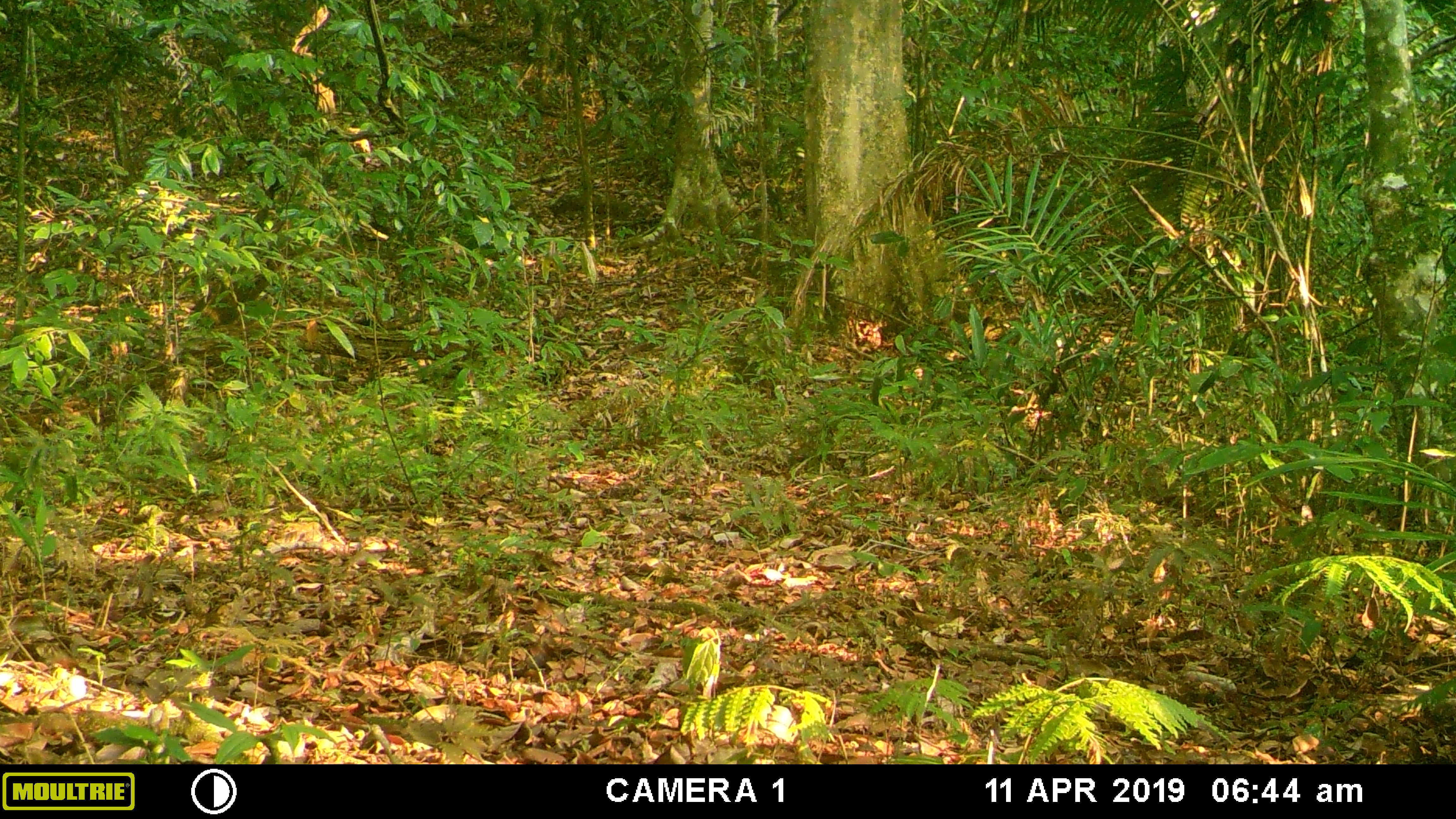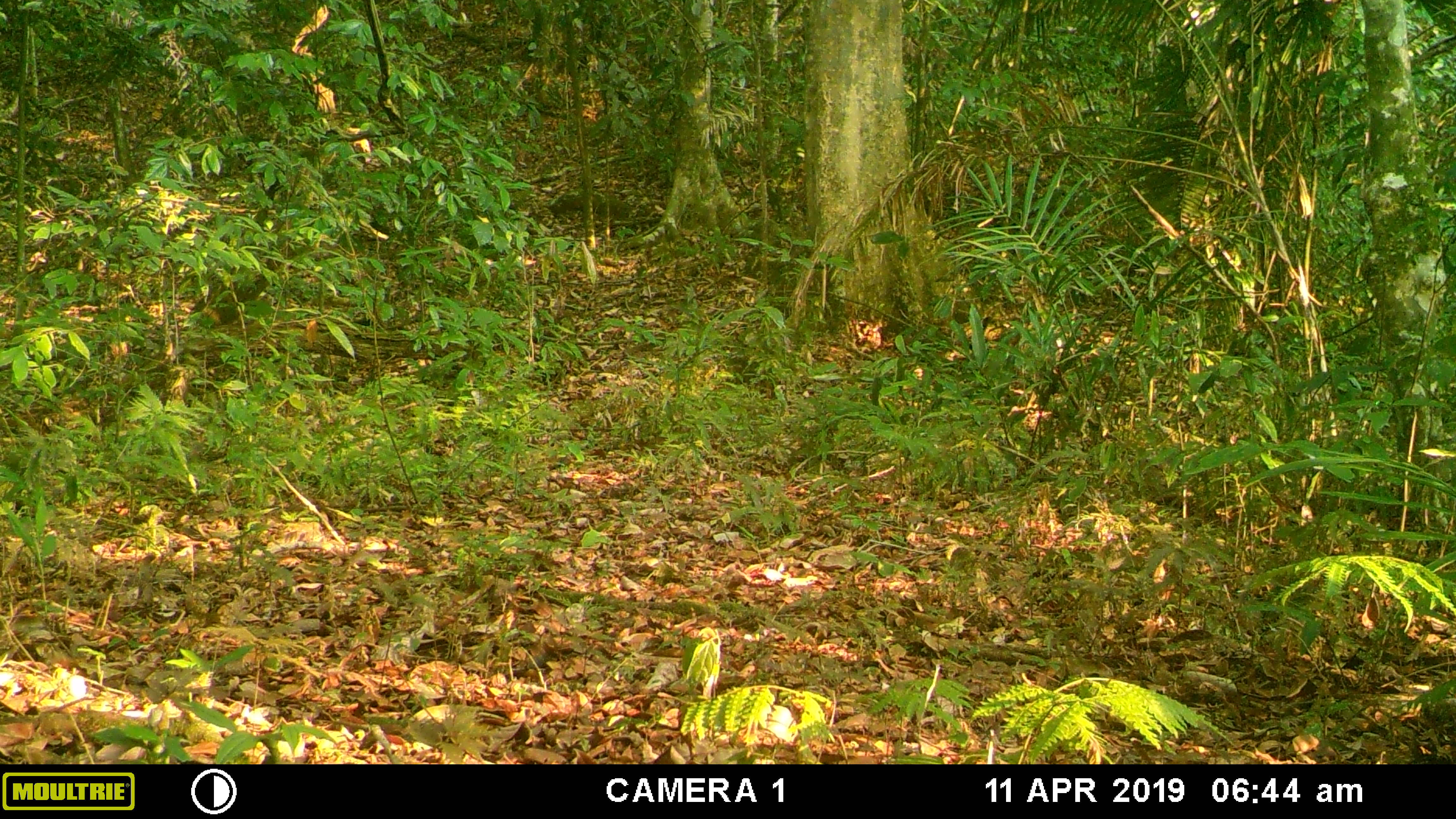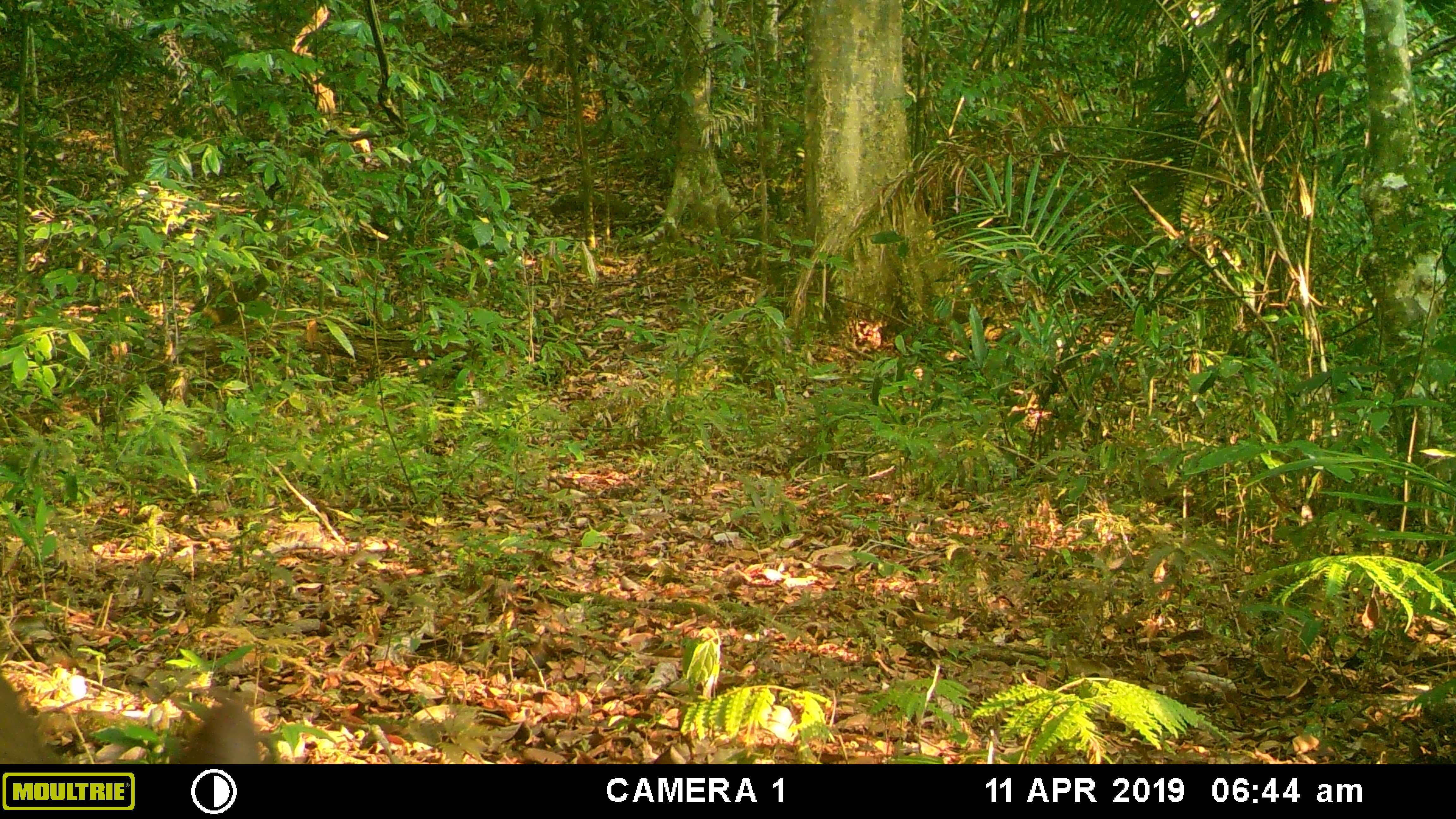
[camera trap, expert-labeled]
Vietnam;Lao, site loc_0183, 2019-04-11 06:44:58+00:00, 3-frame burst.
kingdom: Animalia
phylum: Chordata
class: Mammalia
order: Artiodactyla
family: Cervidae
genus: Muntiacus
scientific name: Muntiacus vuquangensis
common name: large-antlered muntjac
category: large antlered muntjac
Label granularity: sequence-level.